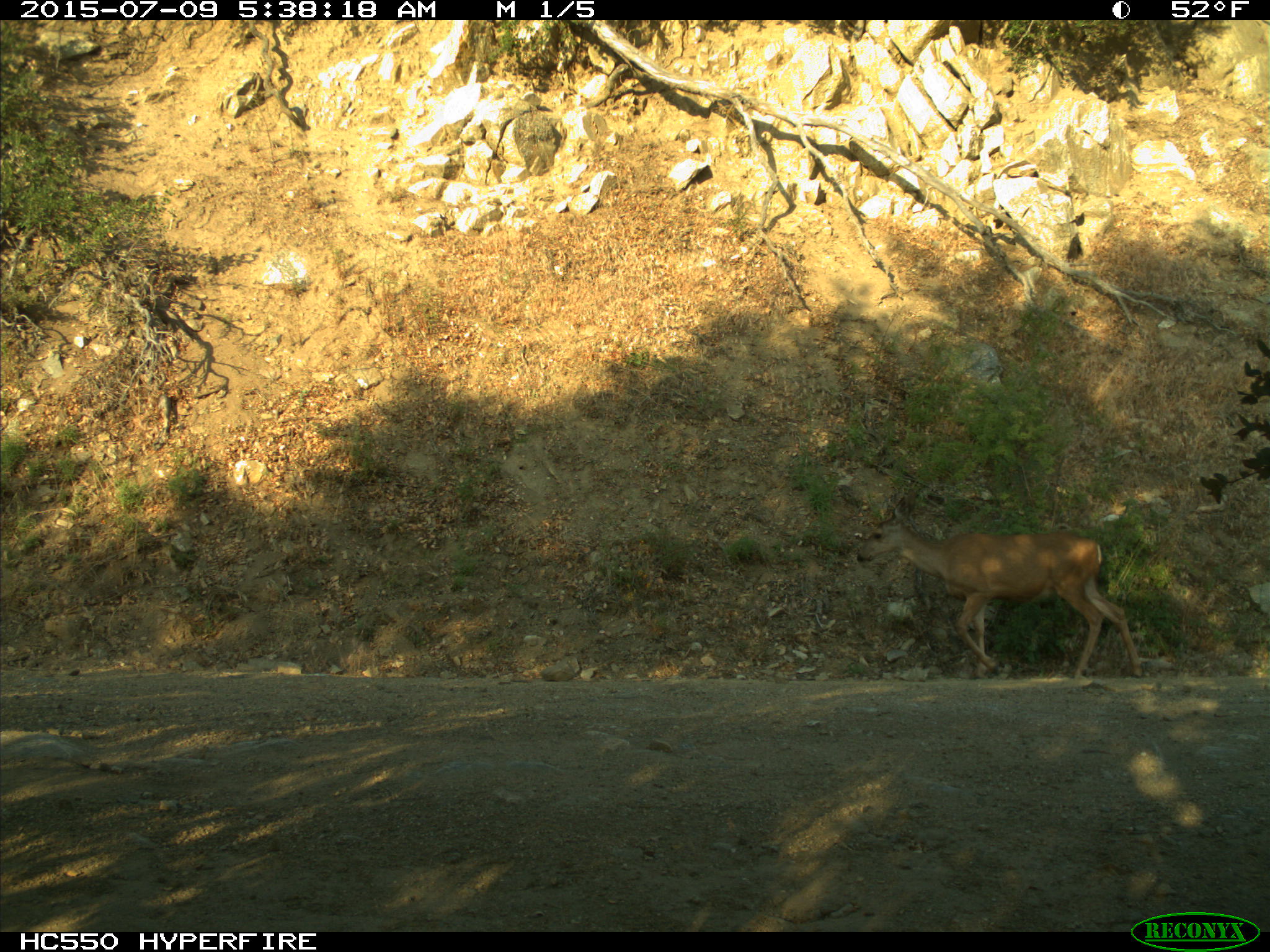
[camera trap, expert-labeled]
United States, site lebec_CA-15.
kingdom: Animalia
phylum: Chordata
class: Mammalia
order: Artiodactyla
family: Cervidae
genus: Odocoileus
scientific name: Odocoileus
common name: deer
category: unidentified deer